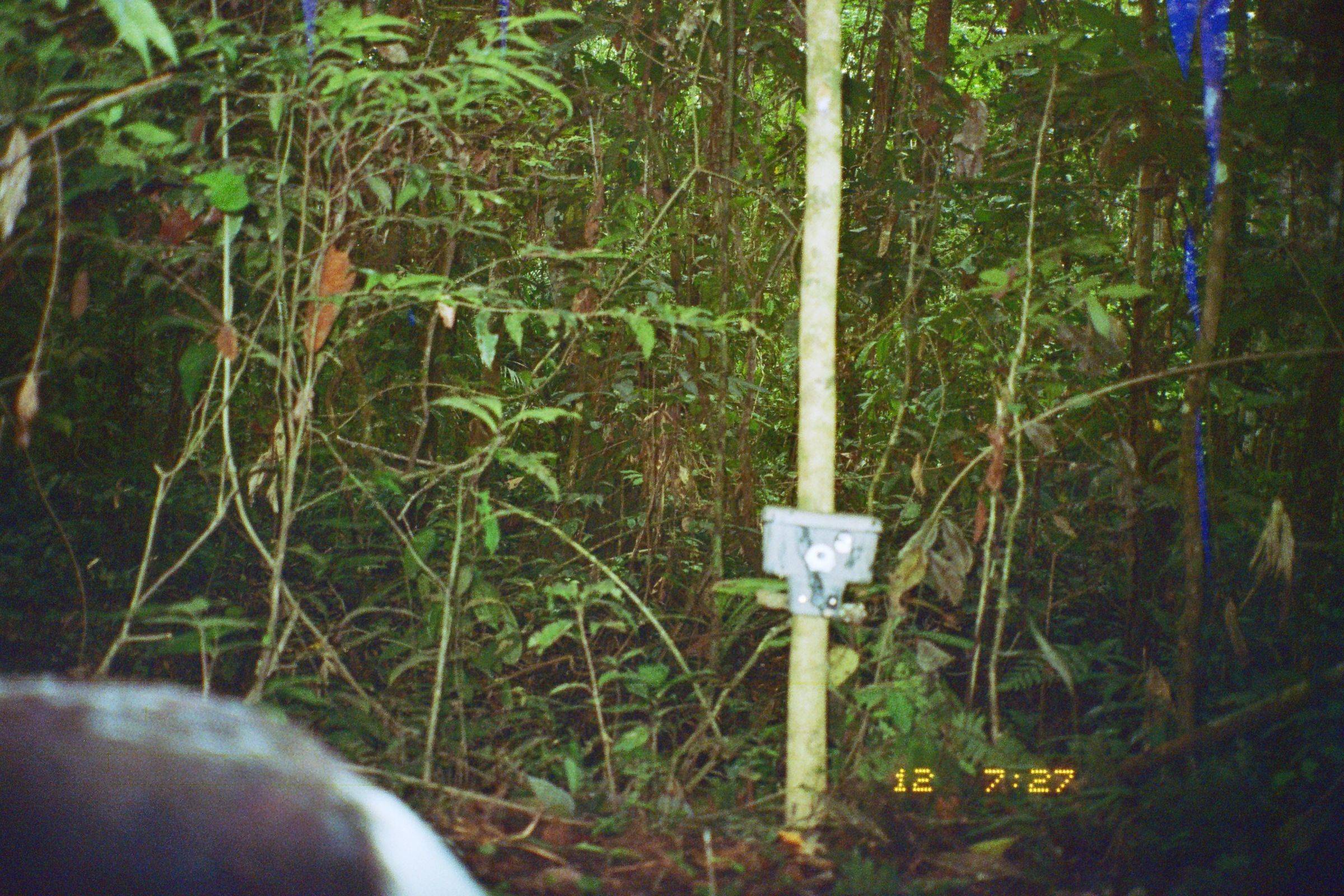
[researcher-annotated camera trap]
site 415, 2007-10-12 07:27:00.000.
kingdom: Animalia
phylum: Chordata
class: Aves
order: Gruiformes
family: Psophiidae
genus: Psophia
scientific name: Psophia leucoptera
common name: pale-winged trumpeter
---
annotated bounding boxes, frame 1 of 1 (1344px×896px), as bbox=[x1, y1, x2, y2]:
psophia leucoptera: bbox=[2, 674, 487, 893]